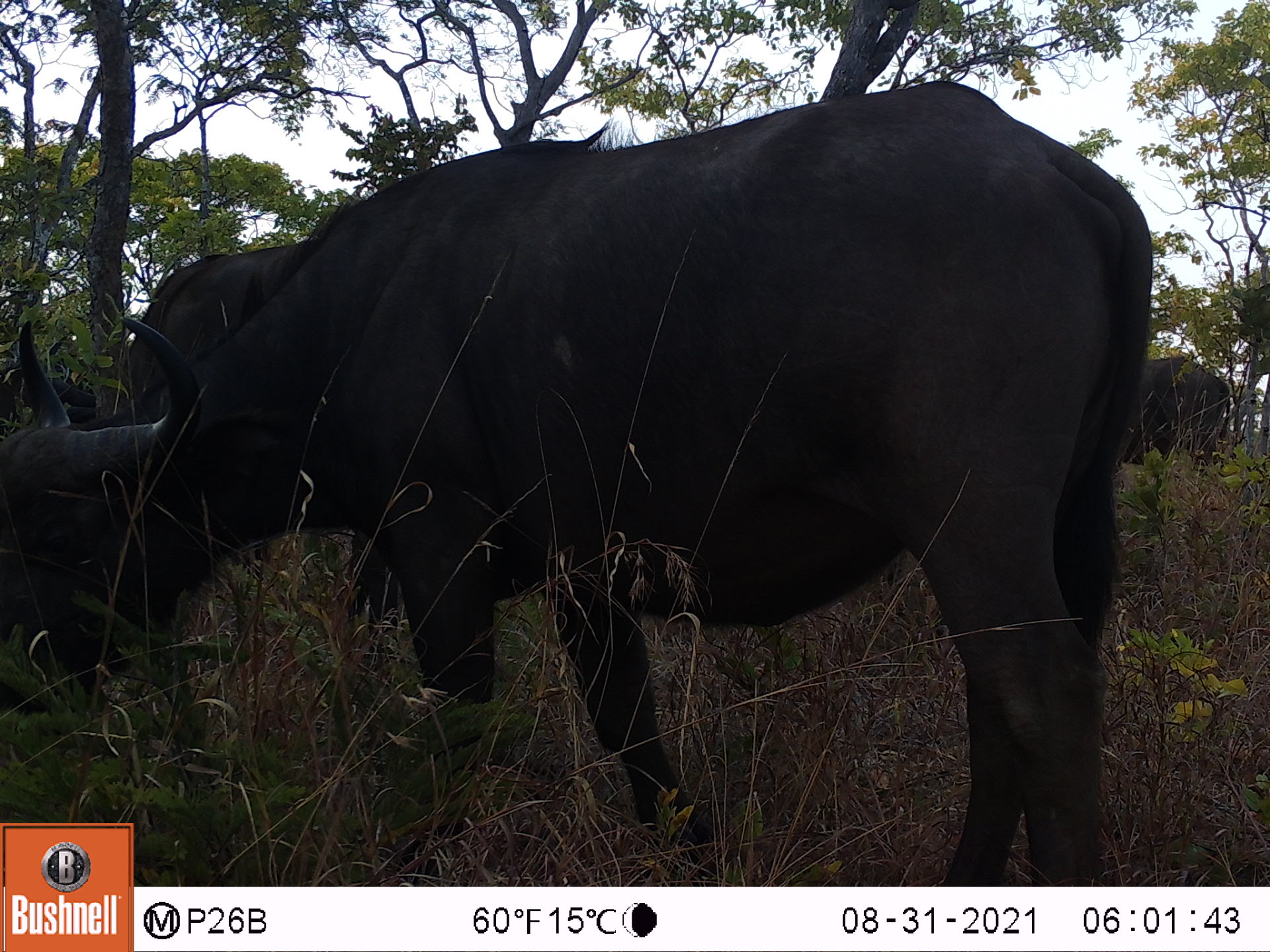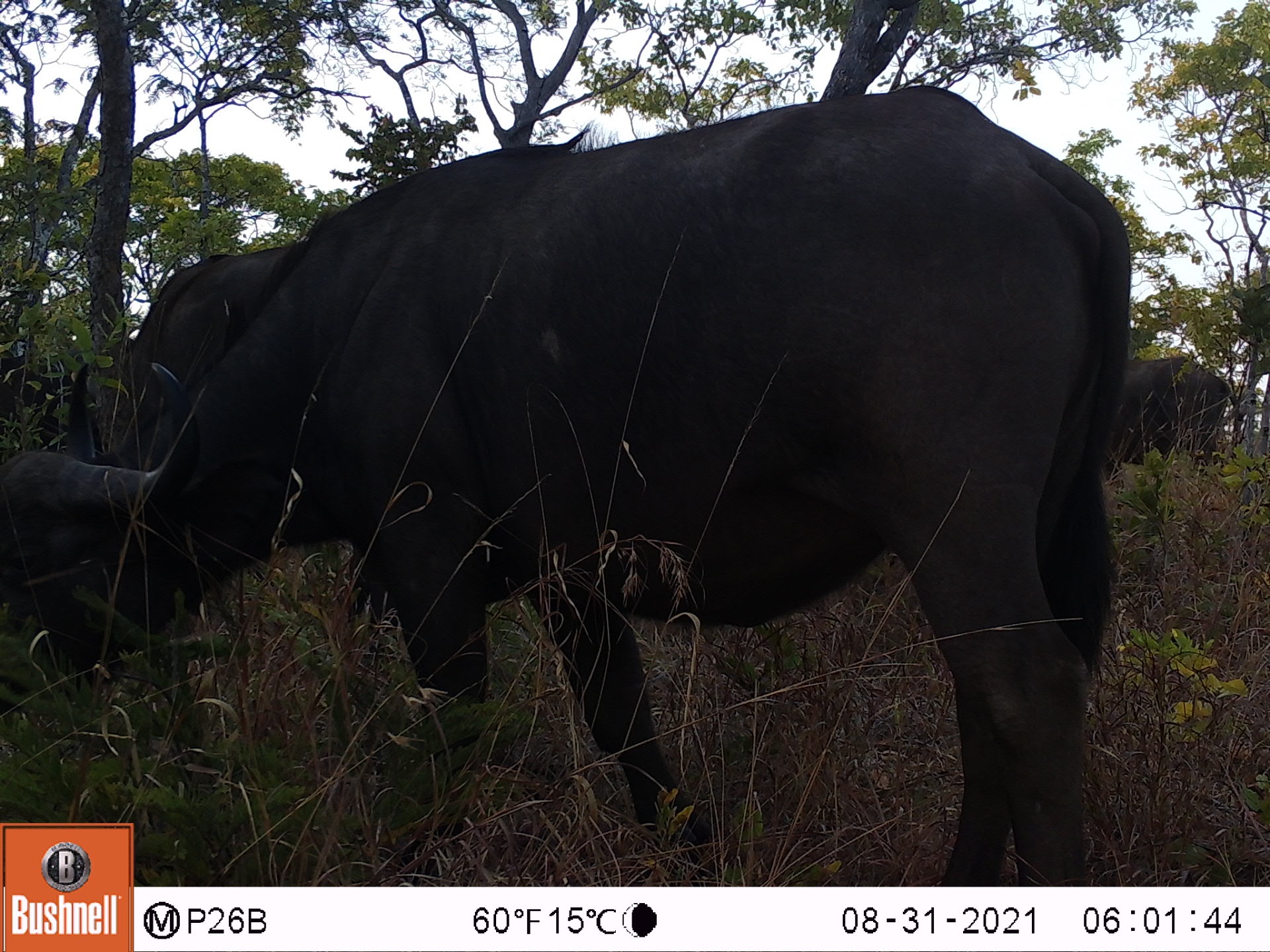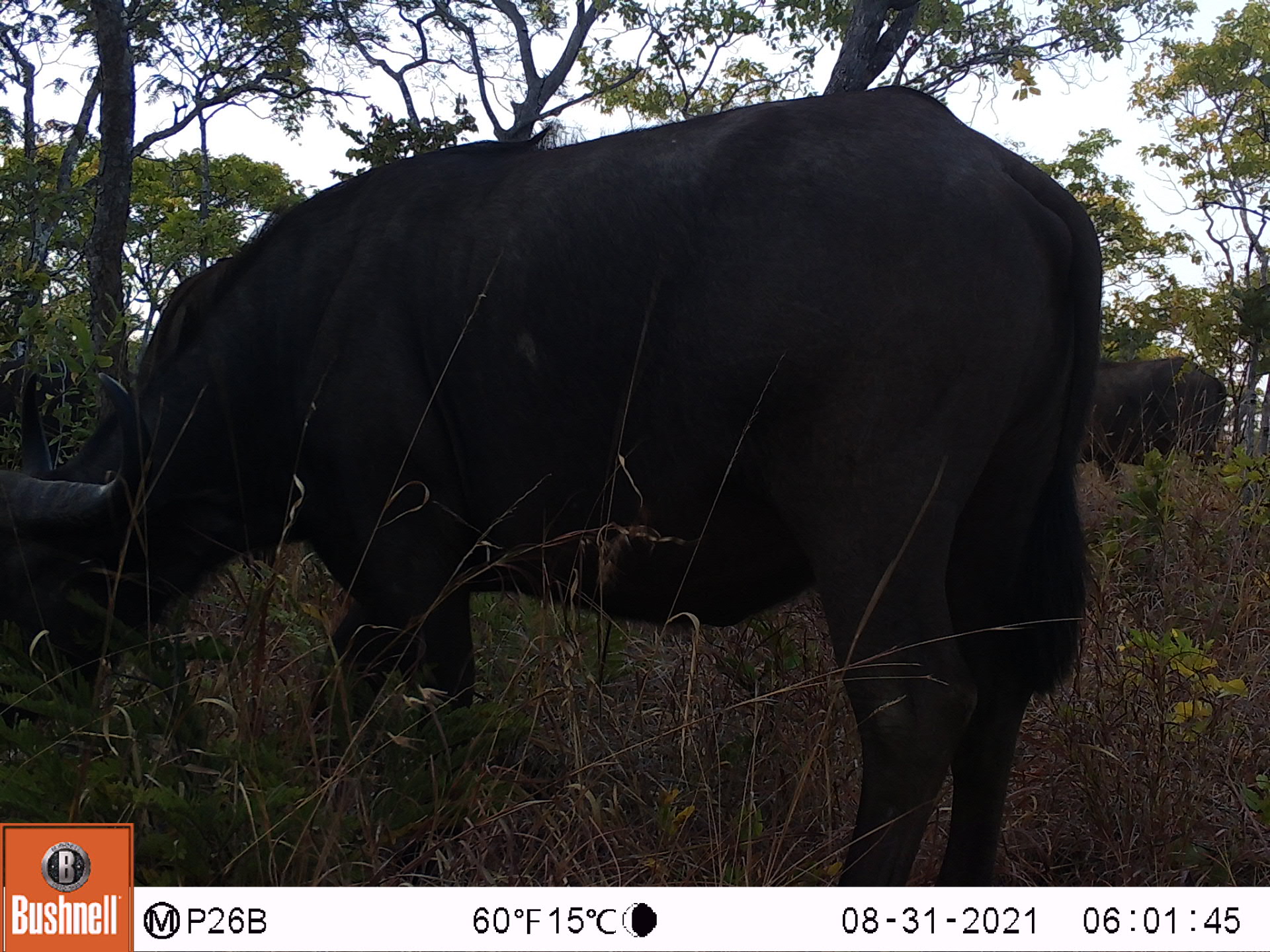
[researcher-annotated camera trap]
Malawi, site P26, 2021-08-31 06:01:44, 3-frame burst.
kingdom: Animalia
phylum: Chordata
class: Mammalia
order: Artiodactyla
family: Bovidae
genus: Syncerus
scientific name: Syncerus caffer caffer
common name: cape buffalo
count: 3